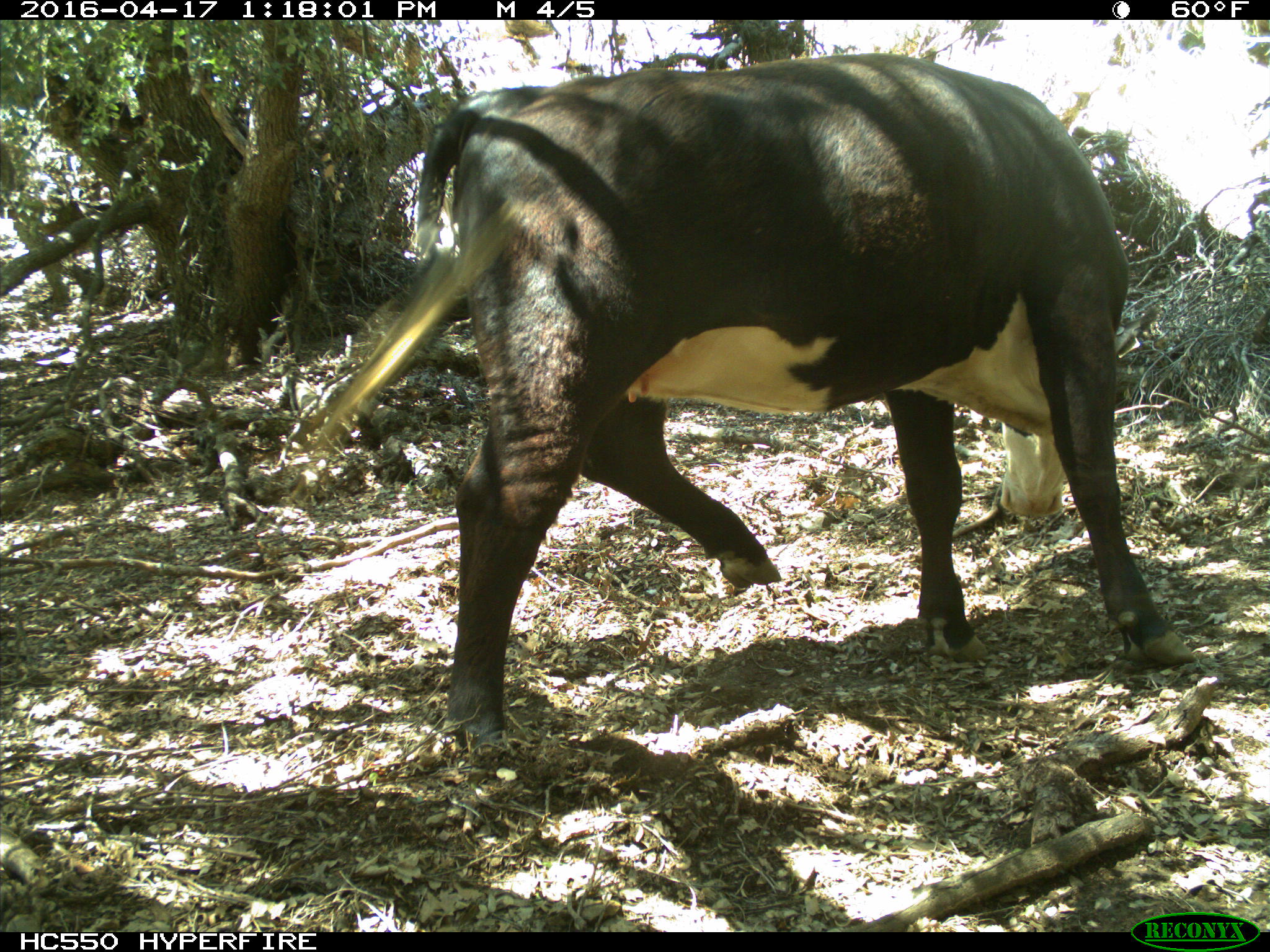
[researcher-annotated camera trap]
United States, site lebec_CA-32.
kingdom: Animalia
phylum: Chordata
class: Mammalia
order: Artiodactyla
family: Bovidae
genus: Bos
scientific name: Bos taurus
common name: domestic cow